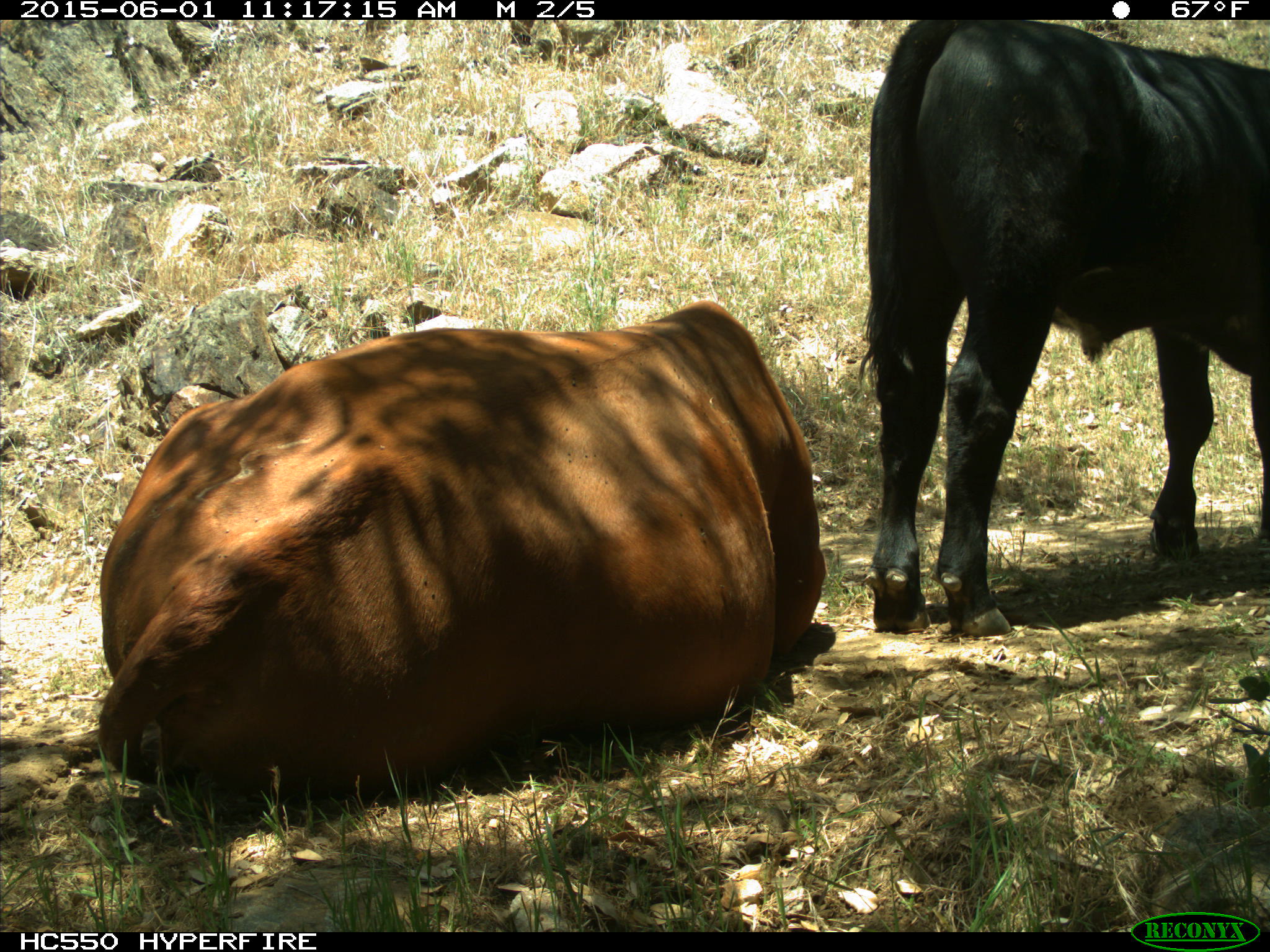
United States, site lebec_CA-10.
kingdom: Animalia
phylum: Chordata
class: Mammalia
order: Artiodactyla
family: Bovidae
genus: Bos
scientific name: Bos taurus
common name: domestic cow